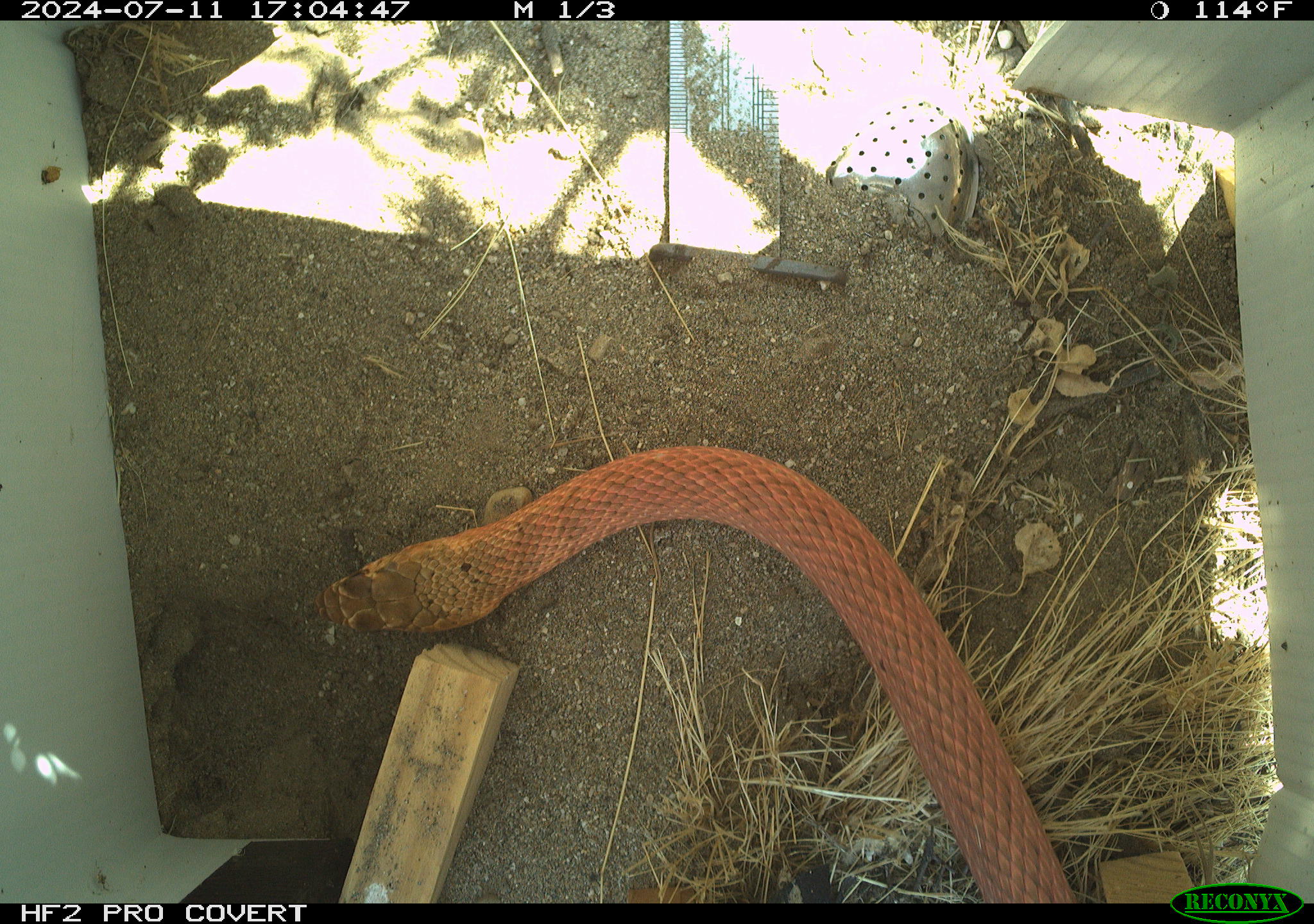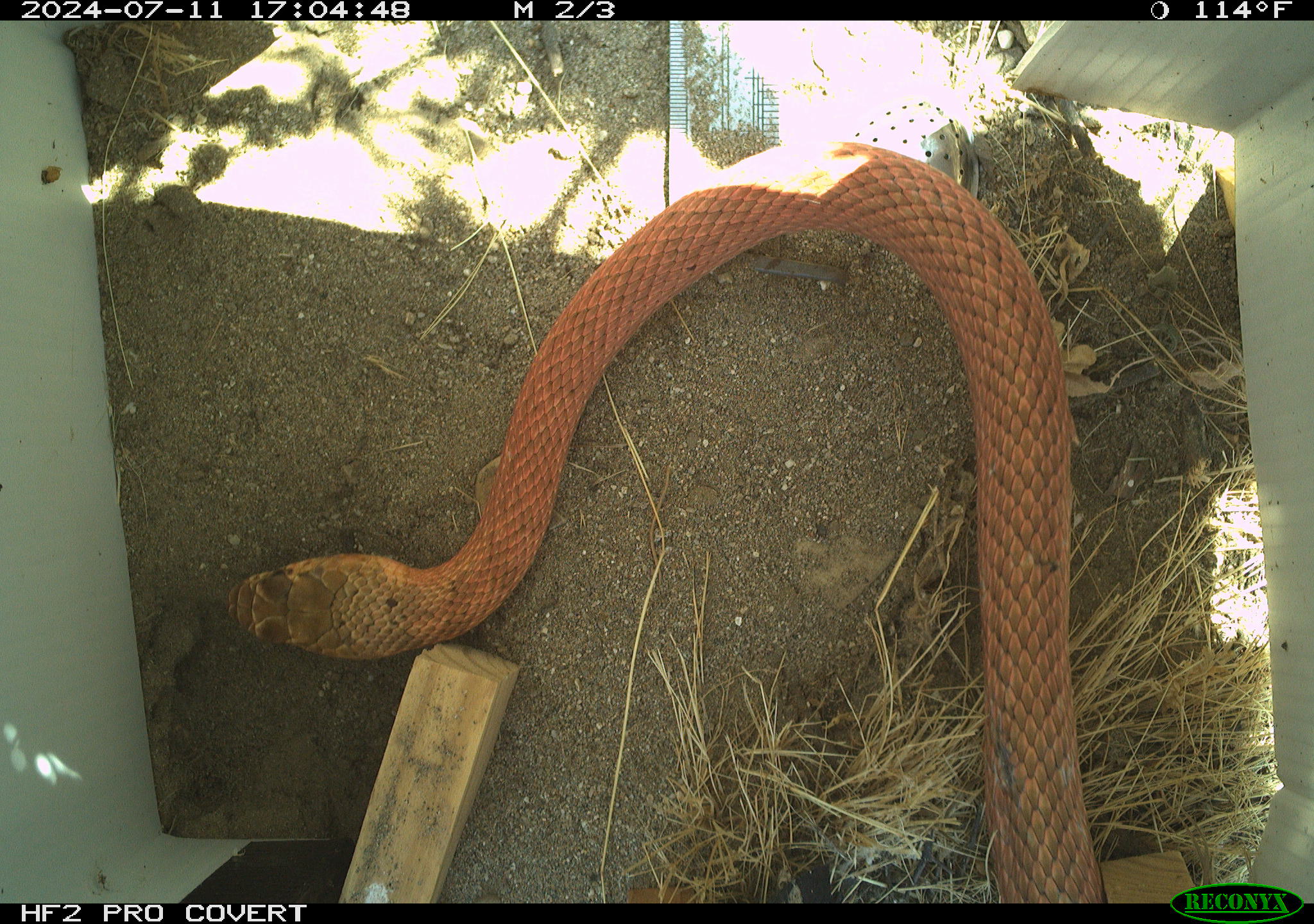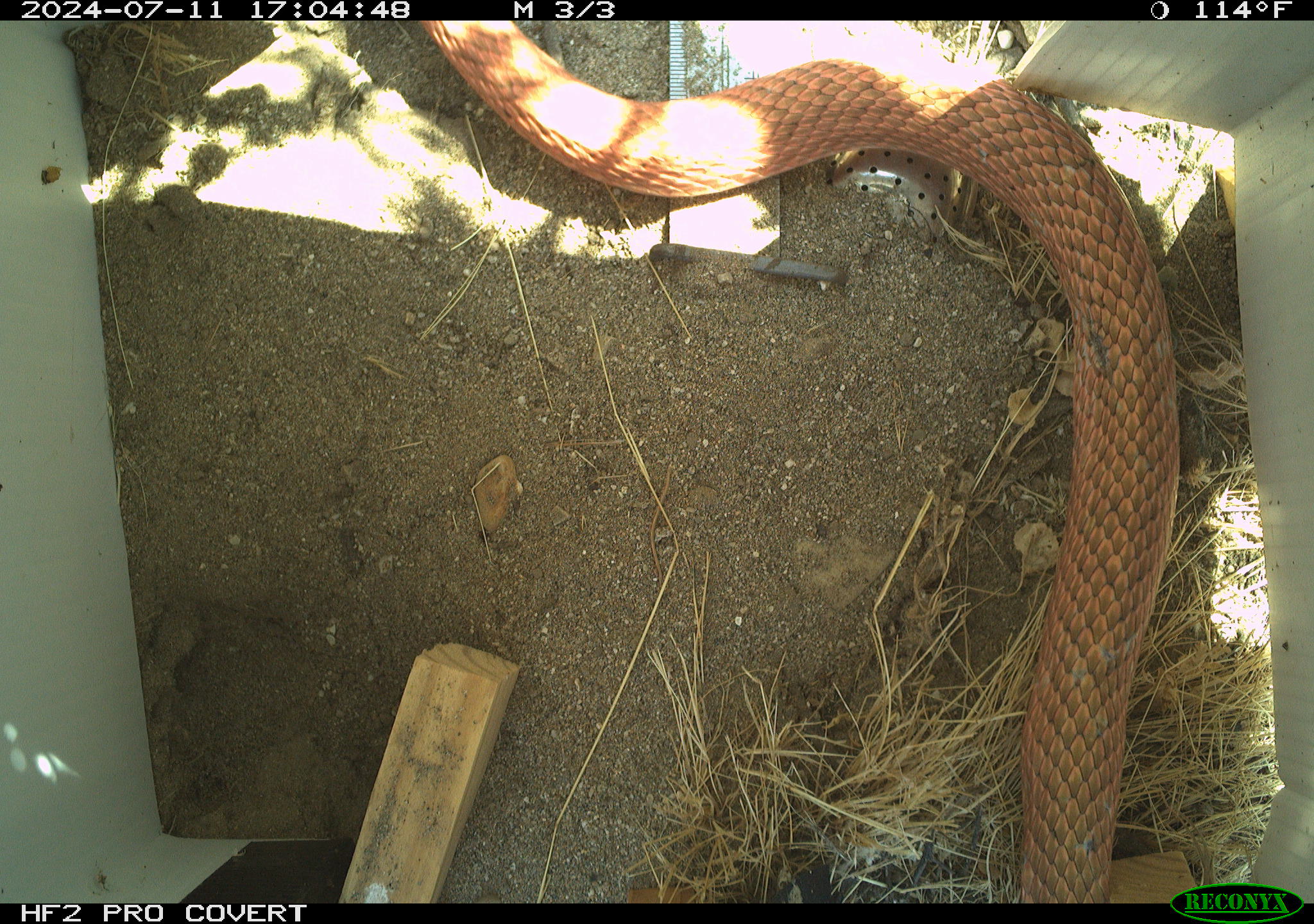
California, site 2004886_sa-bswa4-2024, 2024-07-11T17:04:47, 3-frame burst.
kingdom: Animalia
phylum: Chordata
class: Reptilia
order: Squamata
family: Colubridae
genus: Masticophis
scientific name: Masticophis flagellum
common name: coachwhip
Coachwhip (Masticophis flagellum).